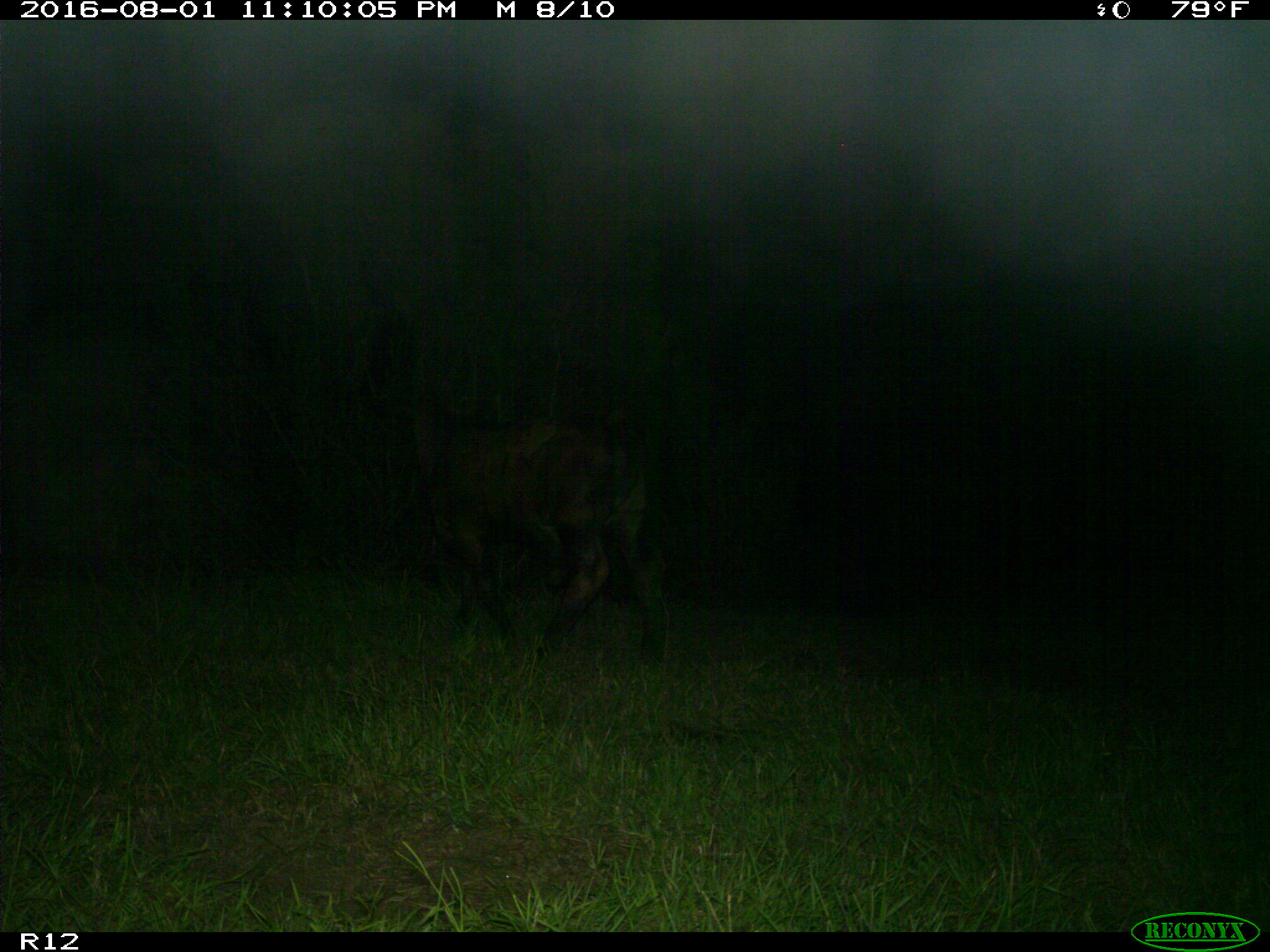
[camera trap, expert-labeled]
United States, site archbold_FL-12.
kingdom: Animalia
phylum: Chordata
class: Mammalia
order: Artiodactyla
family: Bovidae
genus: Bos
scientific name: Bos taurus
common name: domestic cow